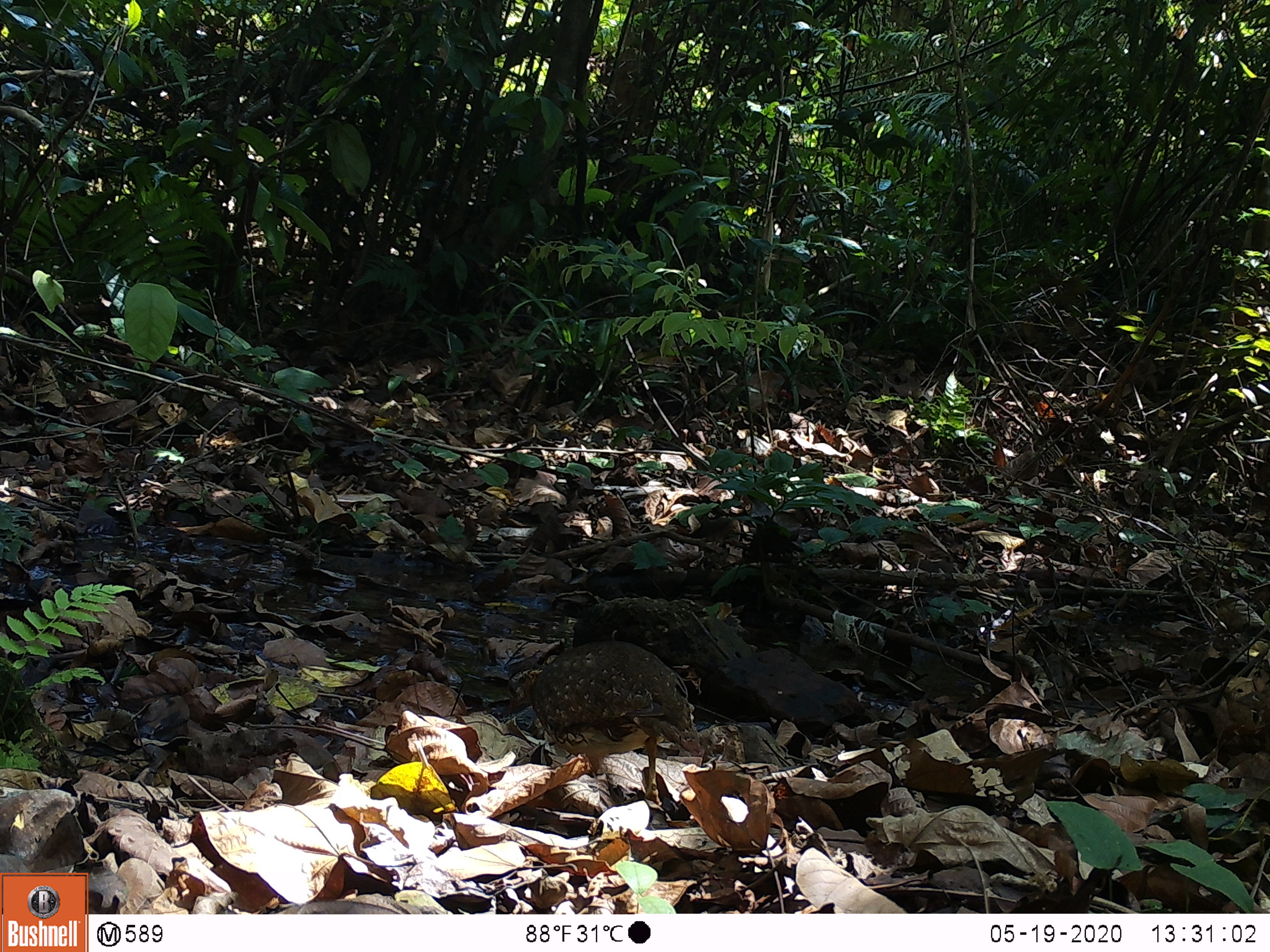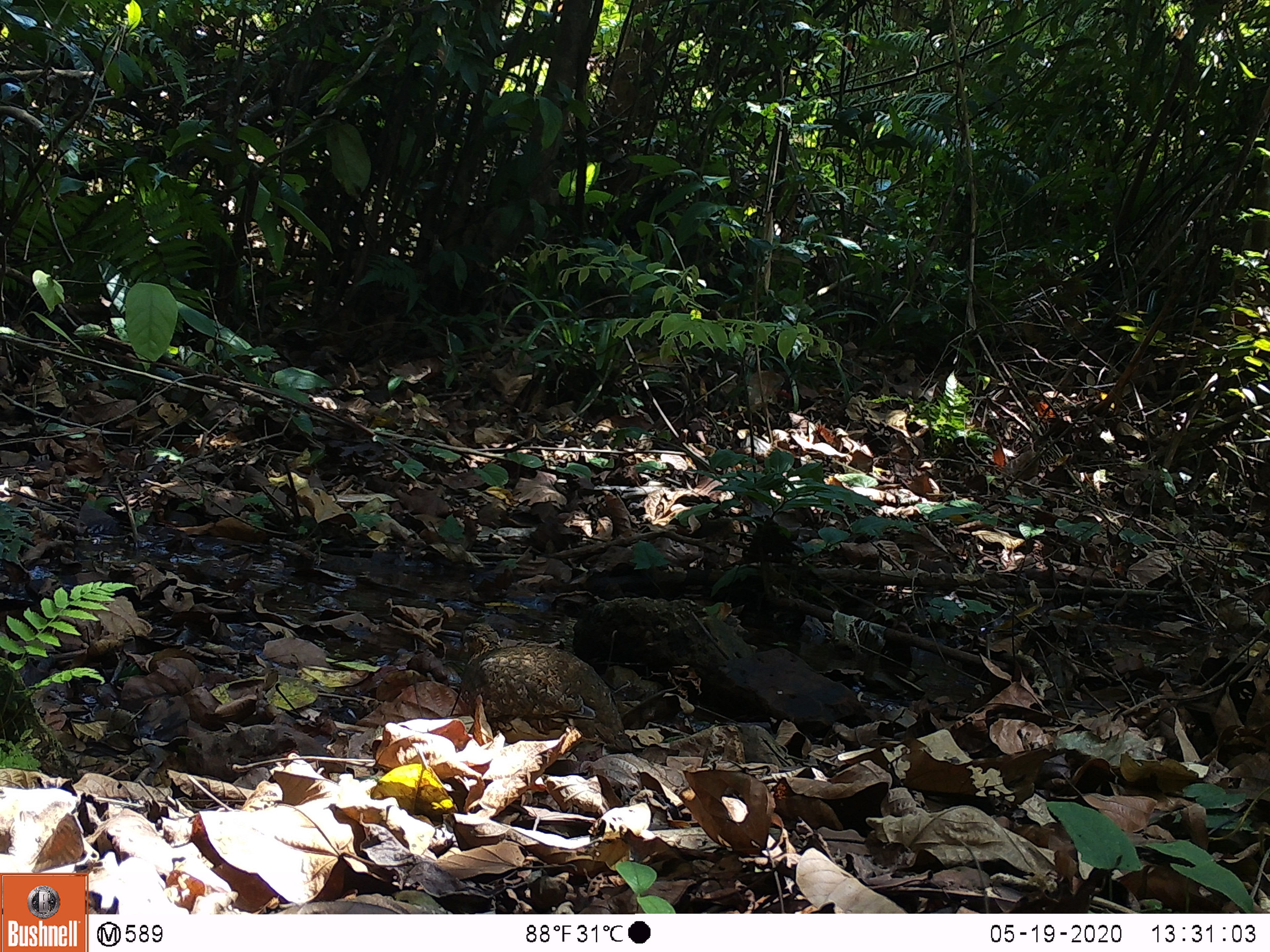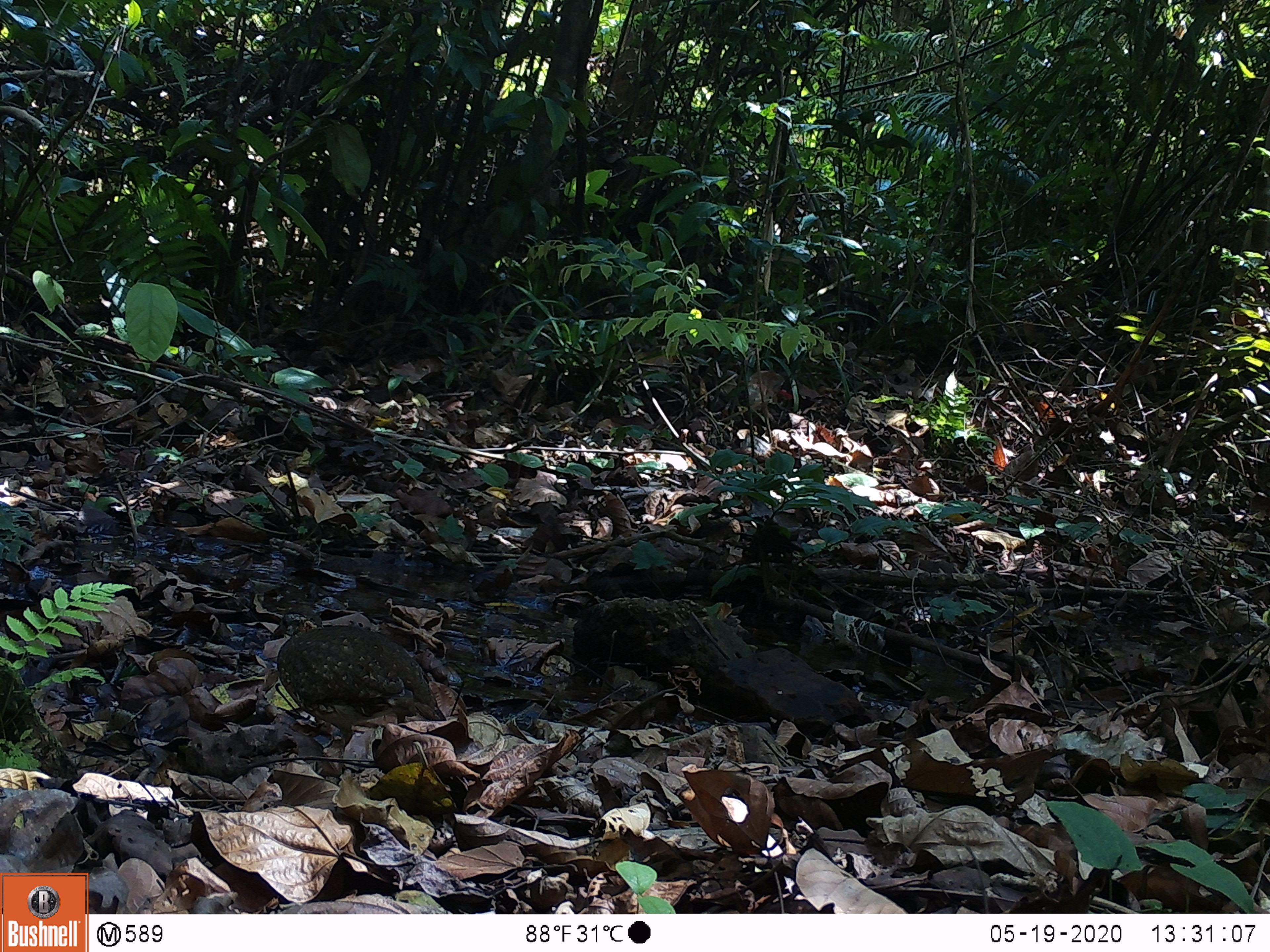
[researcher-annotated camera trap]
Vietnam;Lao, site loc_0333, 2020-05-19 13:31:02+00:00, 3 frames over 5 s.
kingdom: Animalia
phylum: Chordata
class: Aves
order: Galliformes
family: Phasianidae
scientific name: Phasianidae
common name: partridge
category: unidentified partridge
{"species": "unidentified partridge (partridge) (Phasianidae)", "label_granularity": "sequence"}